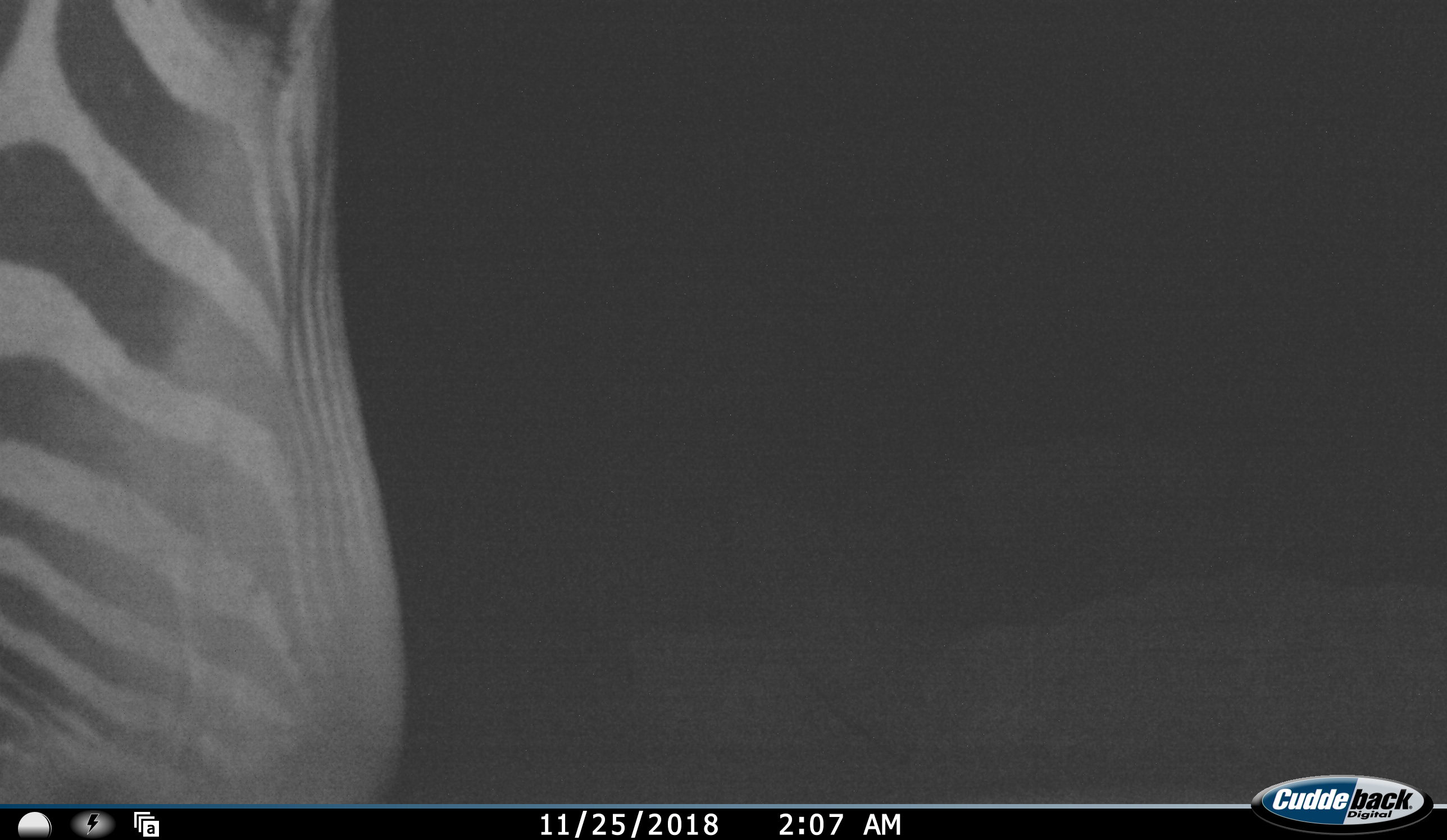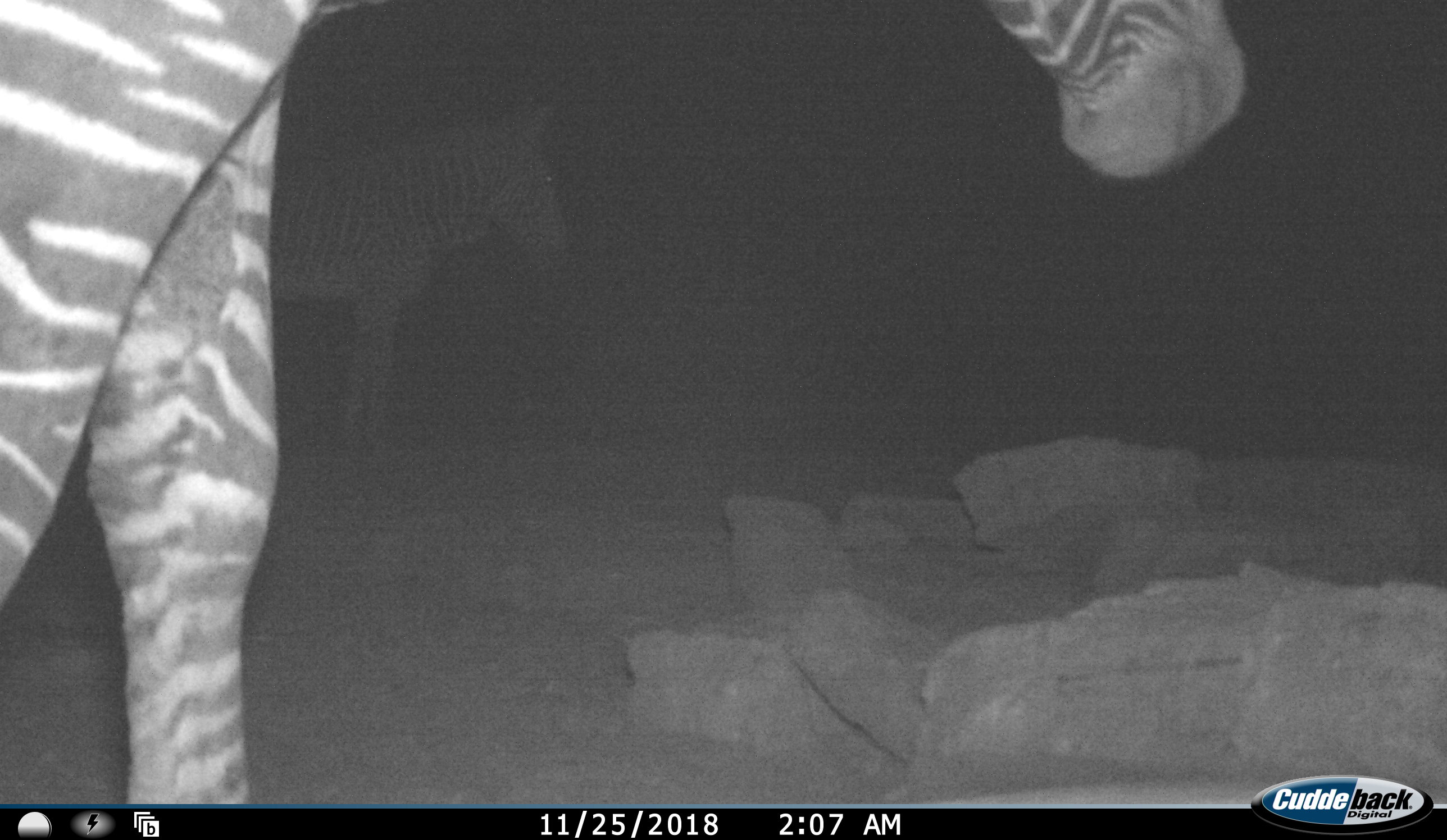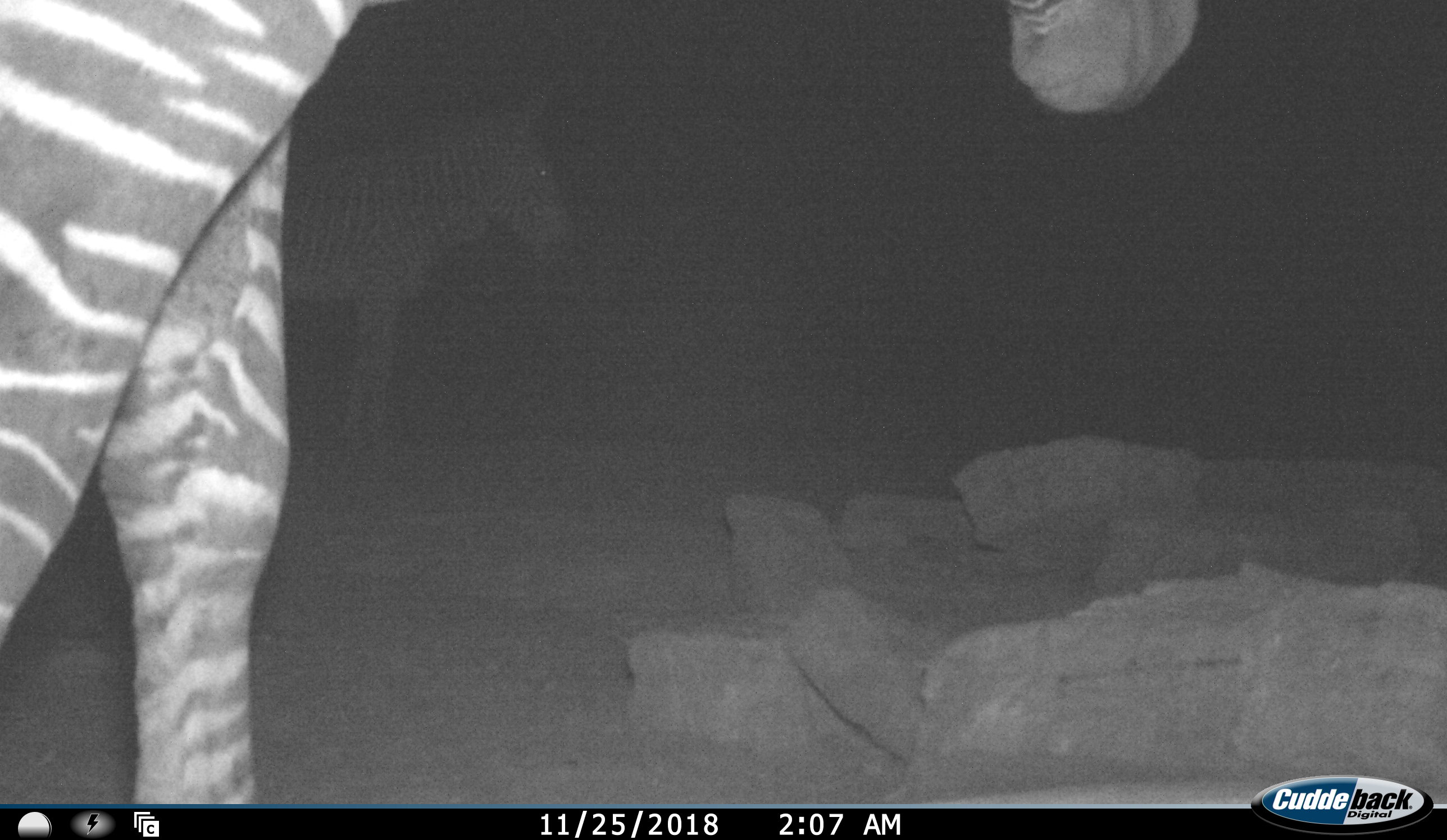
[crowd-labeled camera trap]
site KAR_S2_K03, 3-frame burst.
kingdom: Animalia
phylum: Chordata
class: Mammalia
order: Perissodactyla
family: Equidae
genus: Equus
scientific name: Equus zebra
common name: mountain zebra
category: zebramountain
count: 2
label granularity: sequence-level